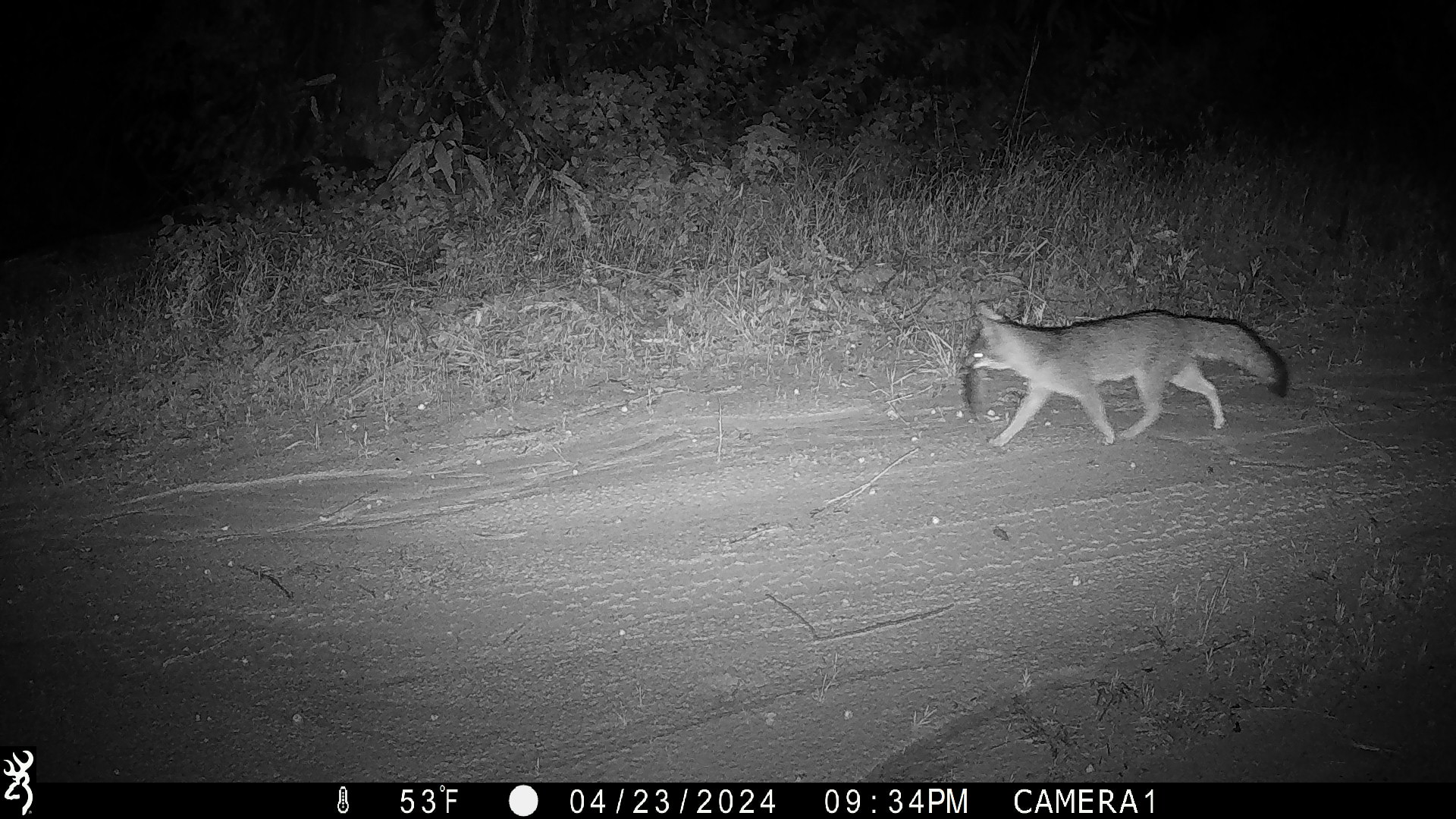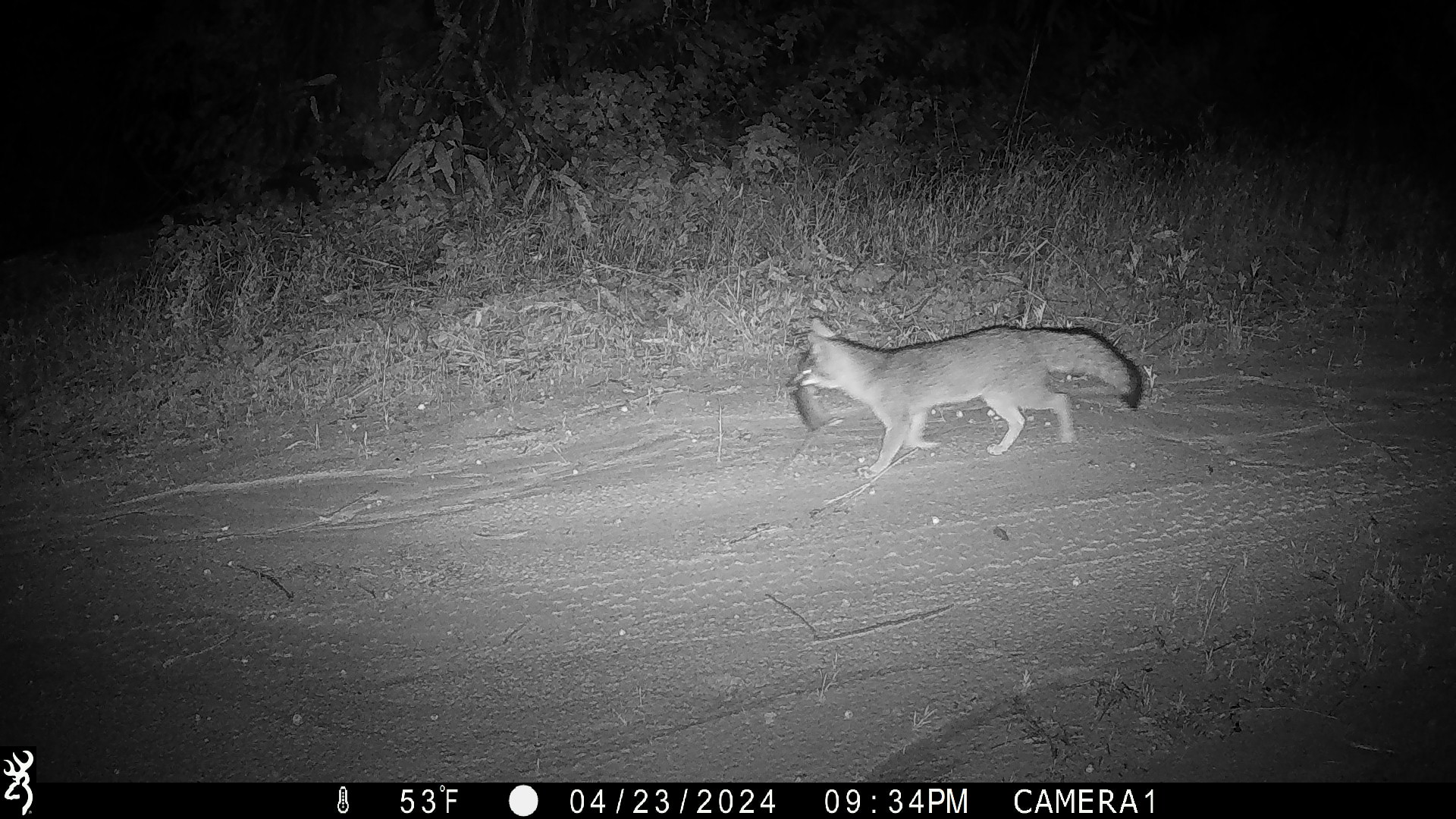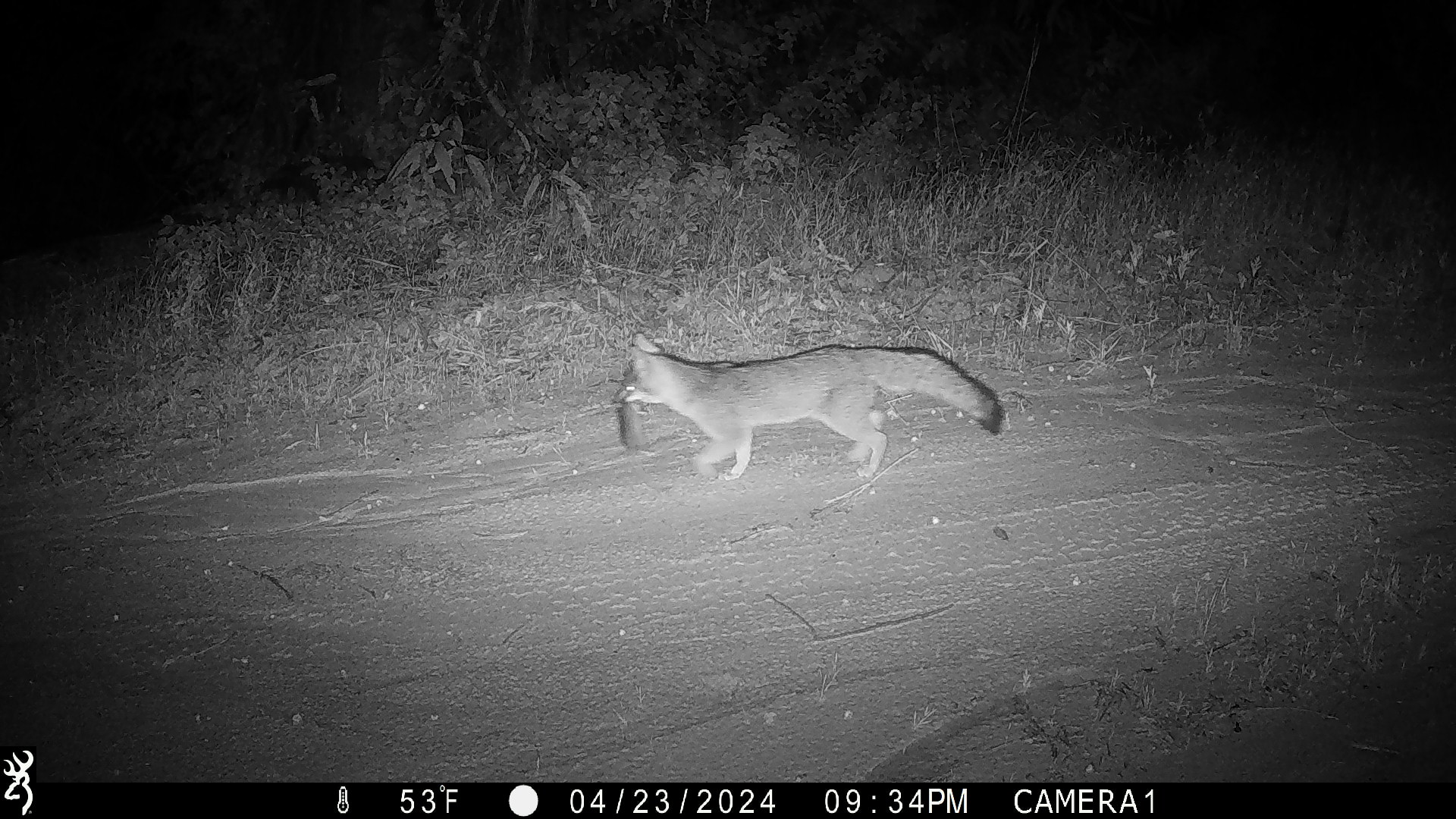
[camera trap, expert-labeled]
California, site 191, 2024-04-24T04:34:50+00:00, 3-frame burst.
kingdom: Animalia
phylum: Chordata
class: Mammalia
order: Carnivora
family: Canidae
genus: Urocyon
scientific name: Urocyon cinereoargenteus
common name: gray fox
Gray fox (Urocyon cinereoargenteus).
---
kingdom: Animalia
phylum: Chordata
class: Mammalia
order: Rodentia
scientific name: Rodentia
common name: mouse or rat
Mouse or rat (Rodentia).